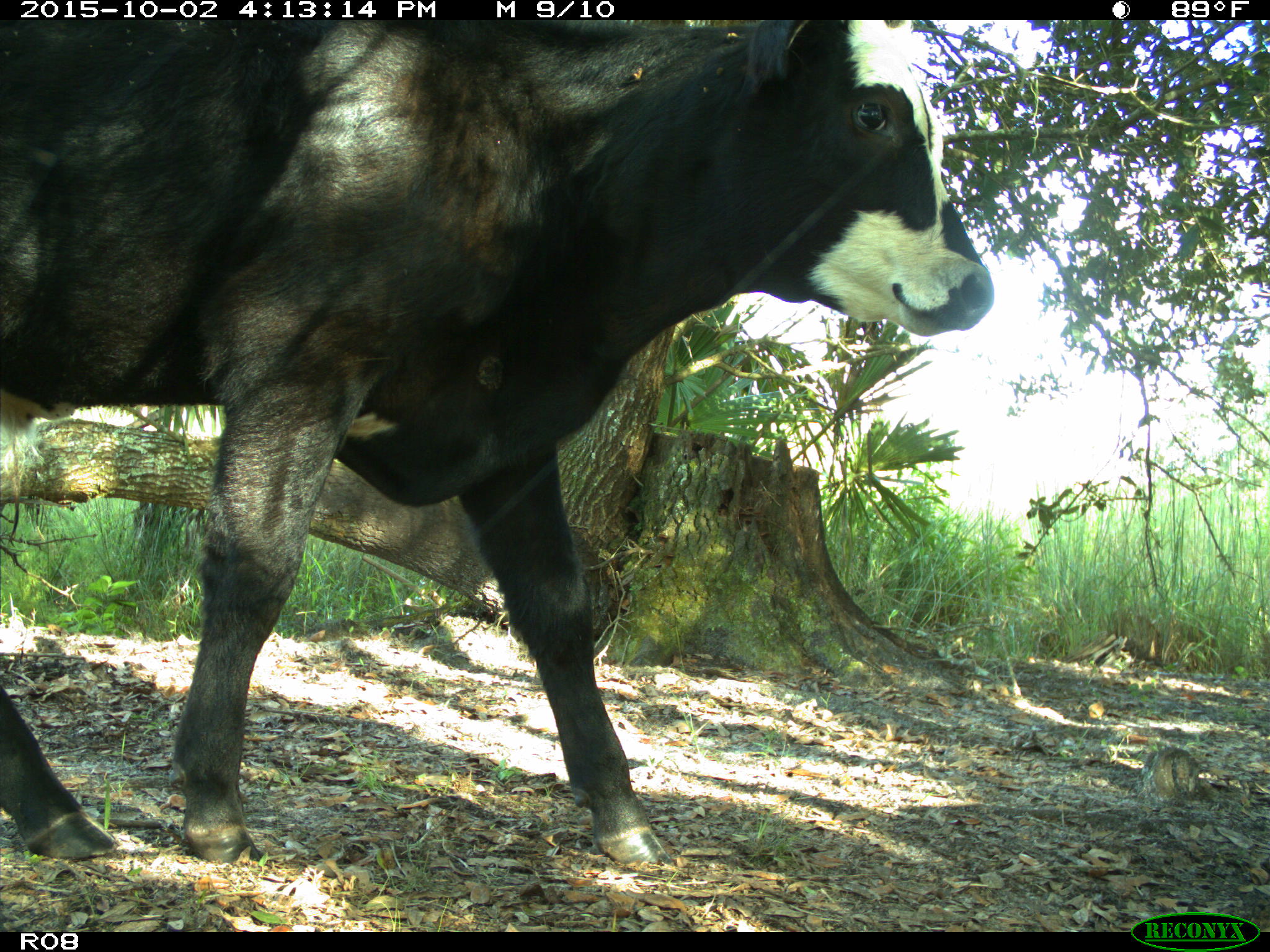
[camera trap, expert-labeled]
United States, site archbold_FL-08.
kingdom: Animalia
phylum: Chordata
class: Mammalia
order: Artiodactyla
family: Bovidae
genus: Bos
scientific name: Bos taurus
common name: domestic cow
Bos taurus (domestic cow).